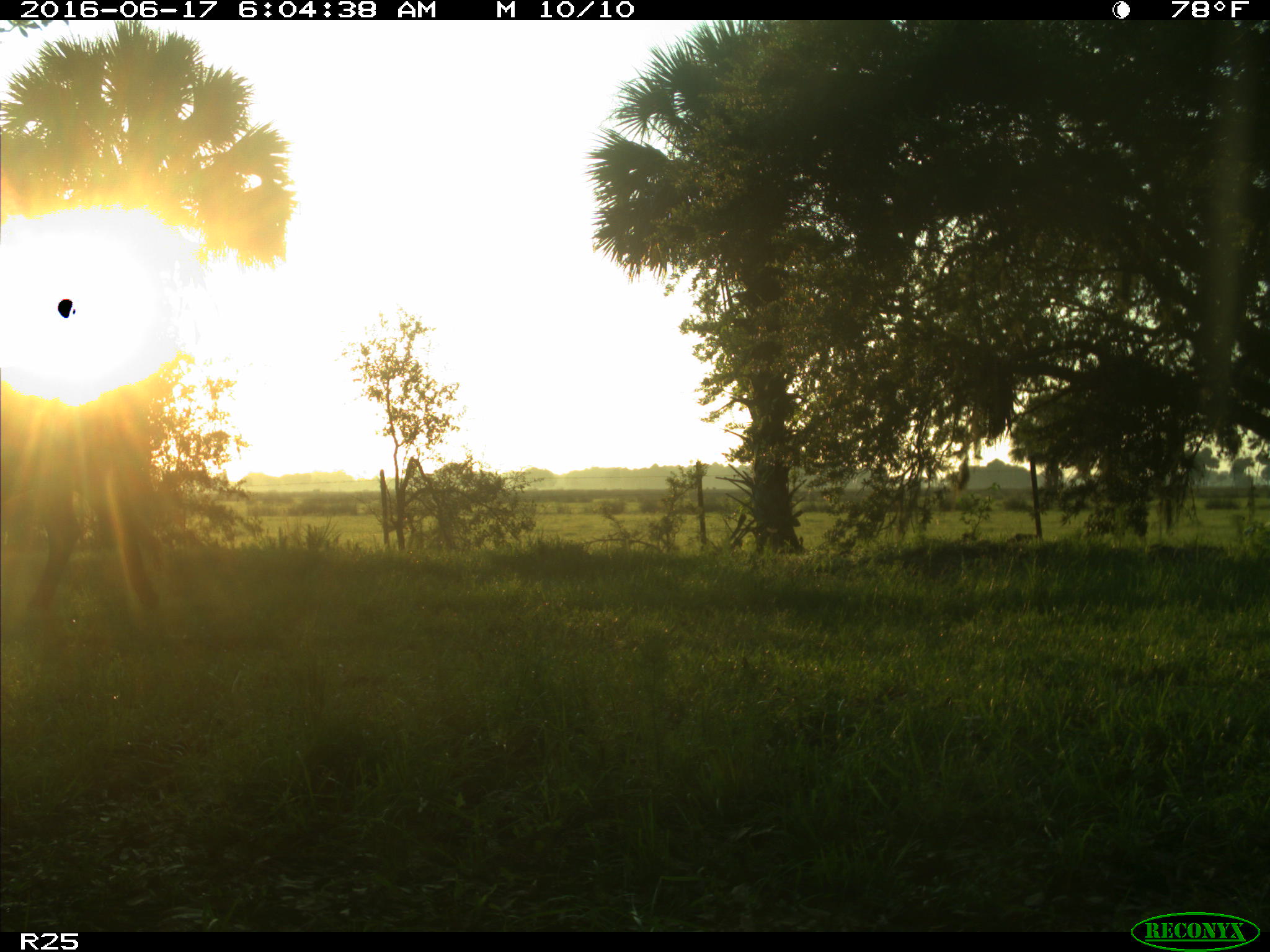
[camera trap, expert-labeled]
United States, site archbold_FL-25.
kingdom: Animalia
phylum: Chordata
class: Mammalia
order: Artiodactyla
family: Bovidae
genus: Bos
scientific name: Bos taurus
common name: domestic cow